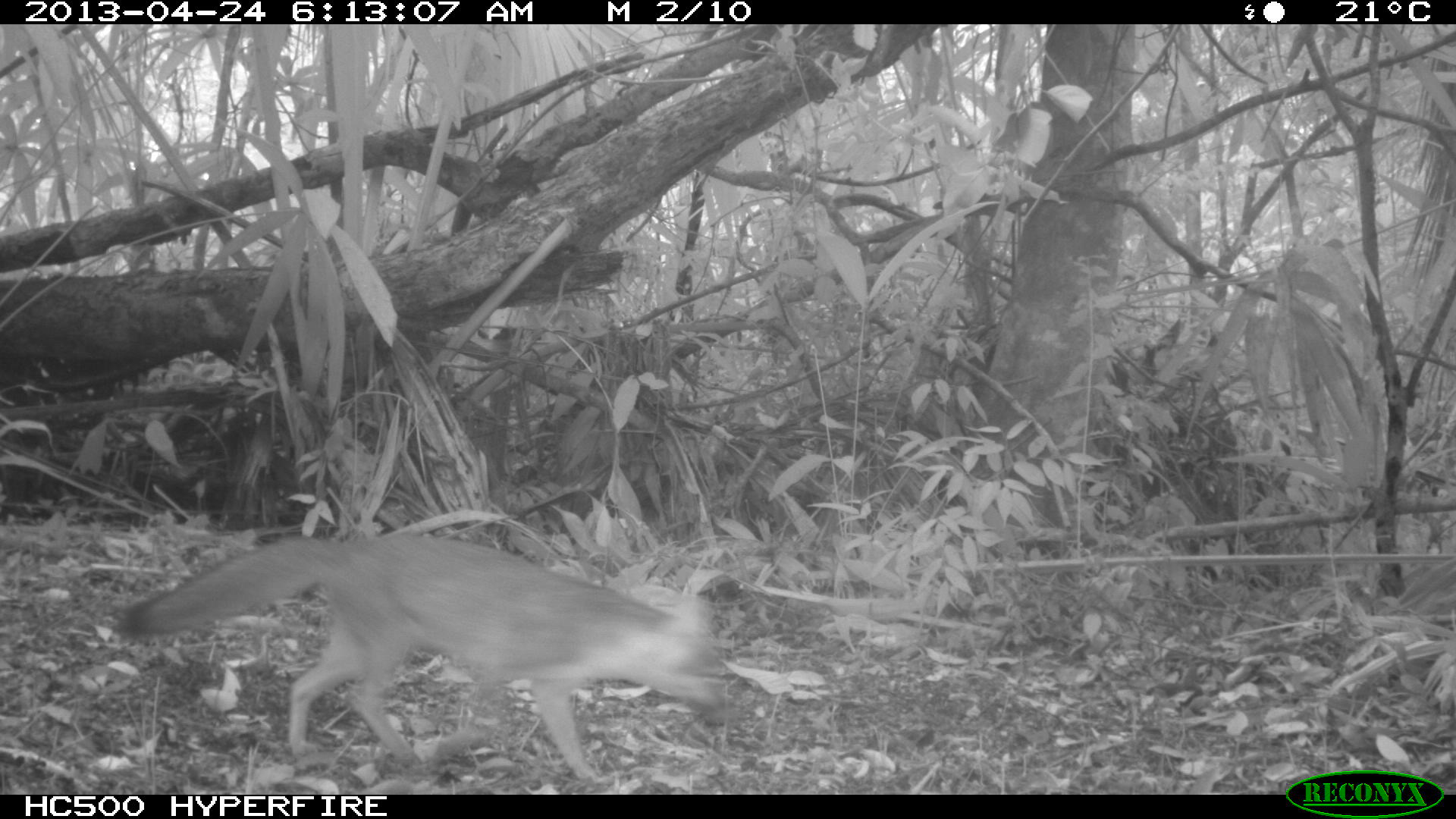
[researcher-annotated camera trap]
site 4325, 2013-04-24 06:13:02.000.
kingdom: Animalia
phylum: Chordata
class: Mammalia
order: Carnivora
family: Canidae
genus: Urocyon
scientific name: Urocyon cinereoargenteus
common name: gray fox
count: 1